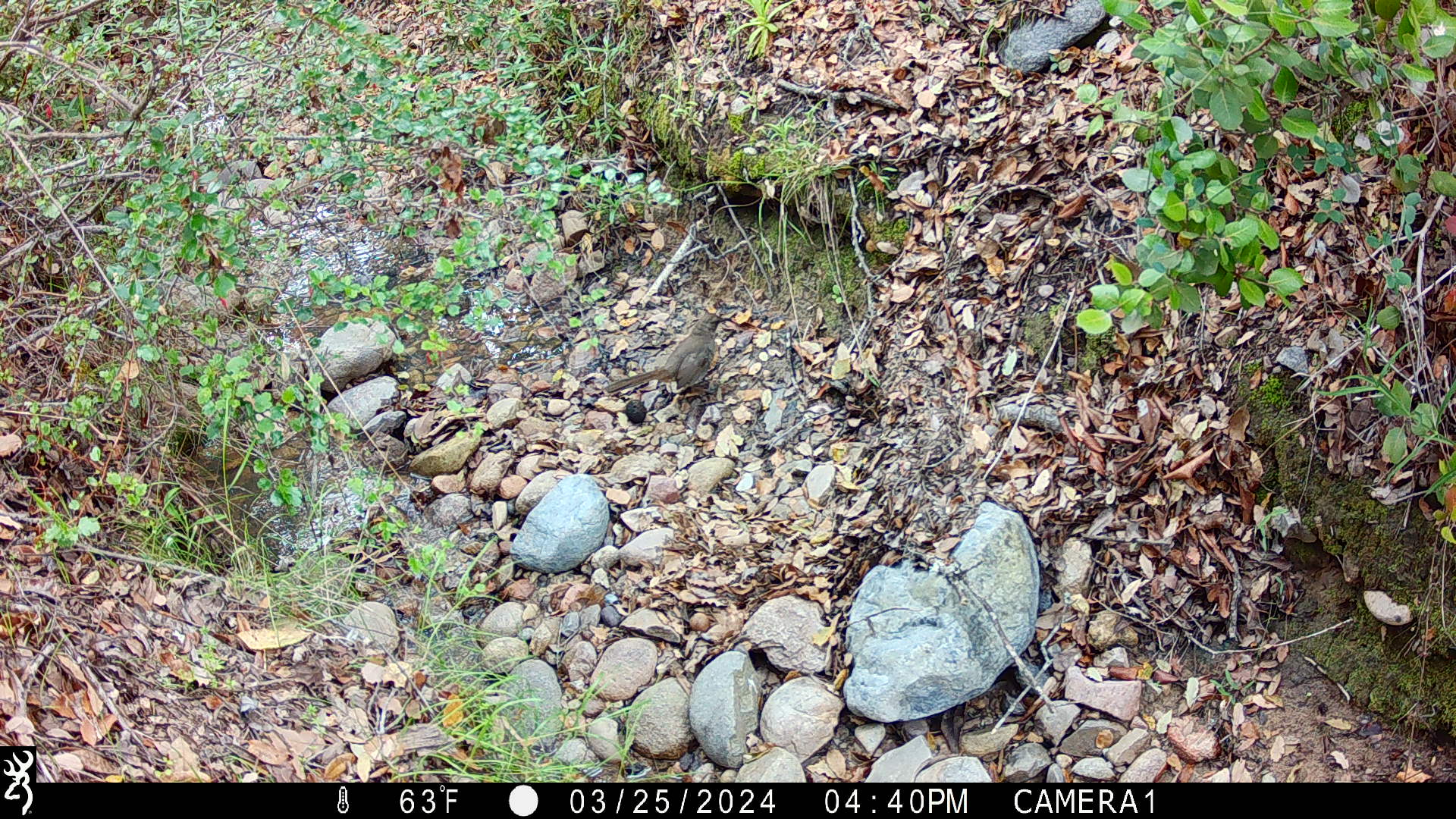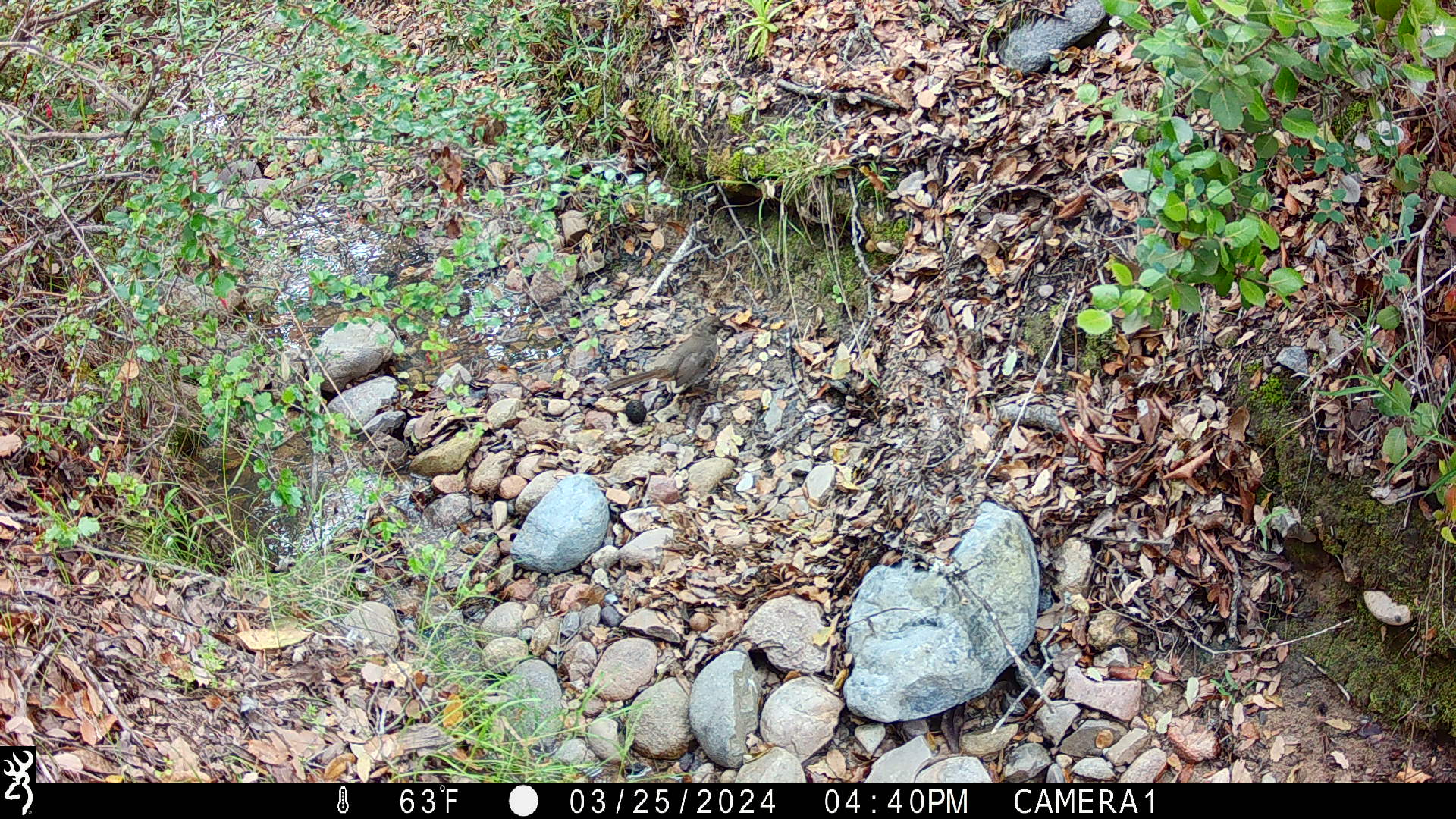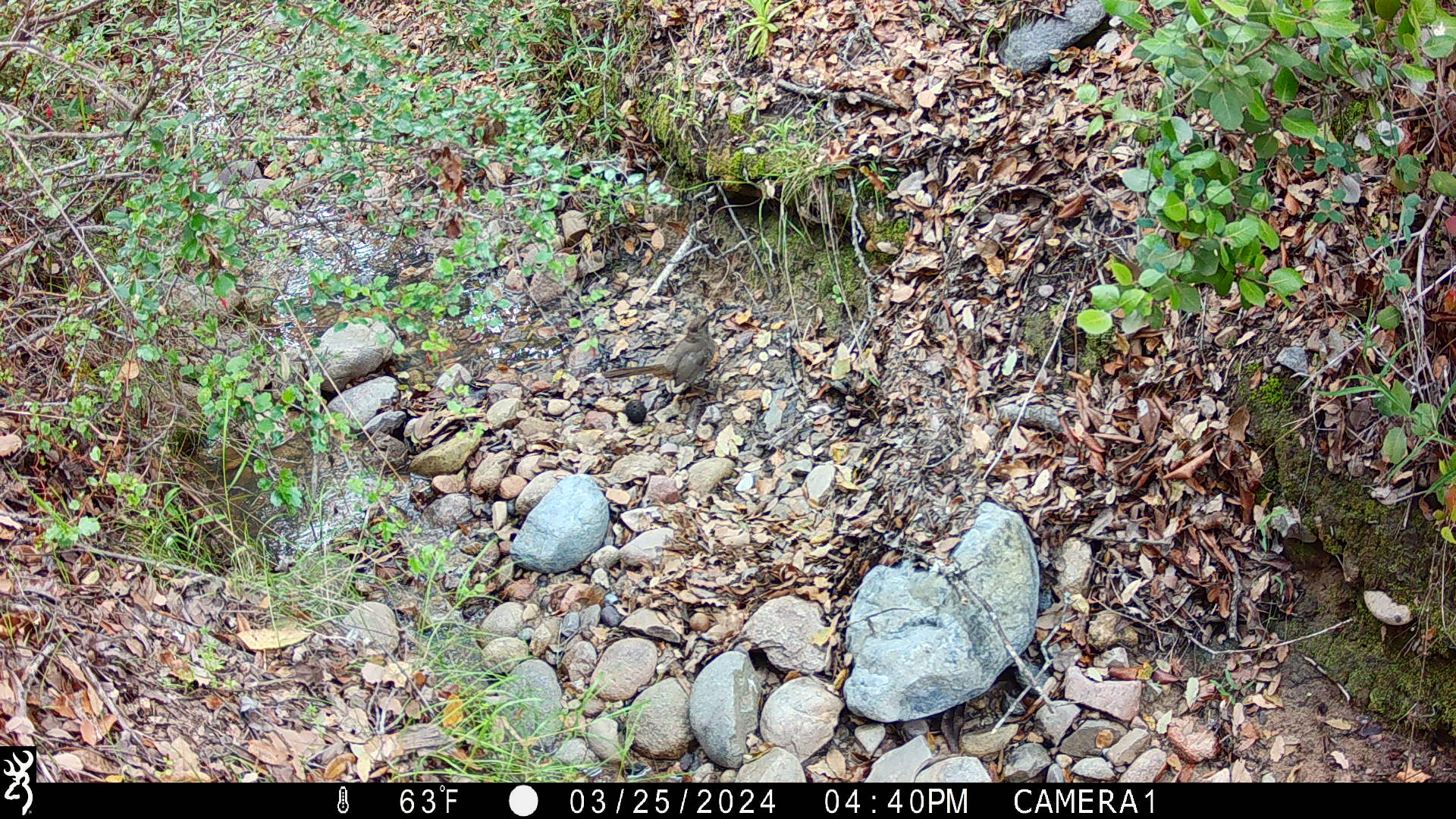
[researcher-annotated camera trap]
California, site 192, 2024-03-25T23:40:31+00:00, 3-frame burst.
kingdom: Animalia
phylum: Chordata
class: Aves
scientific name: Aves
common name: bird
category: unknown bird